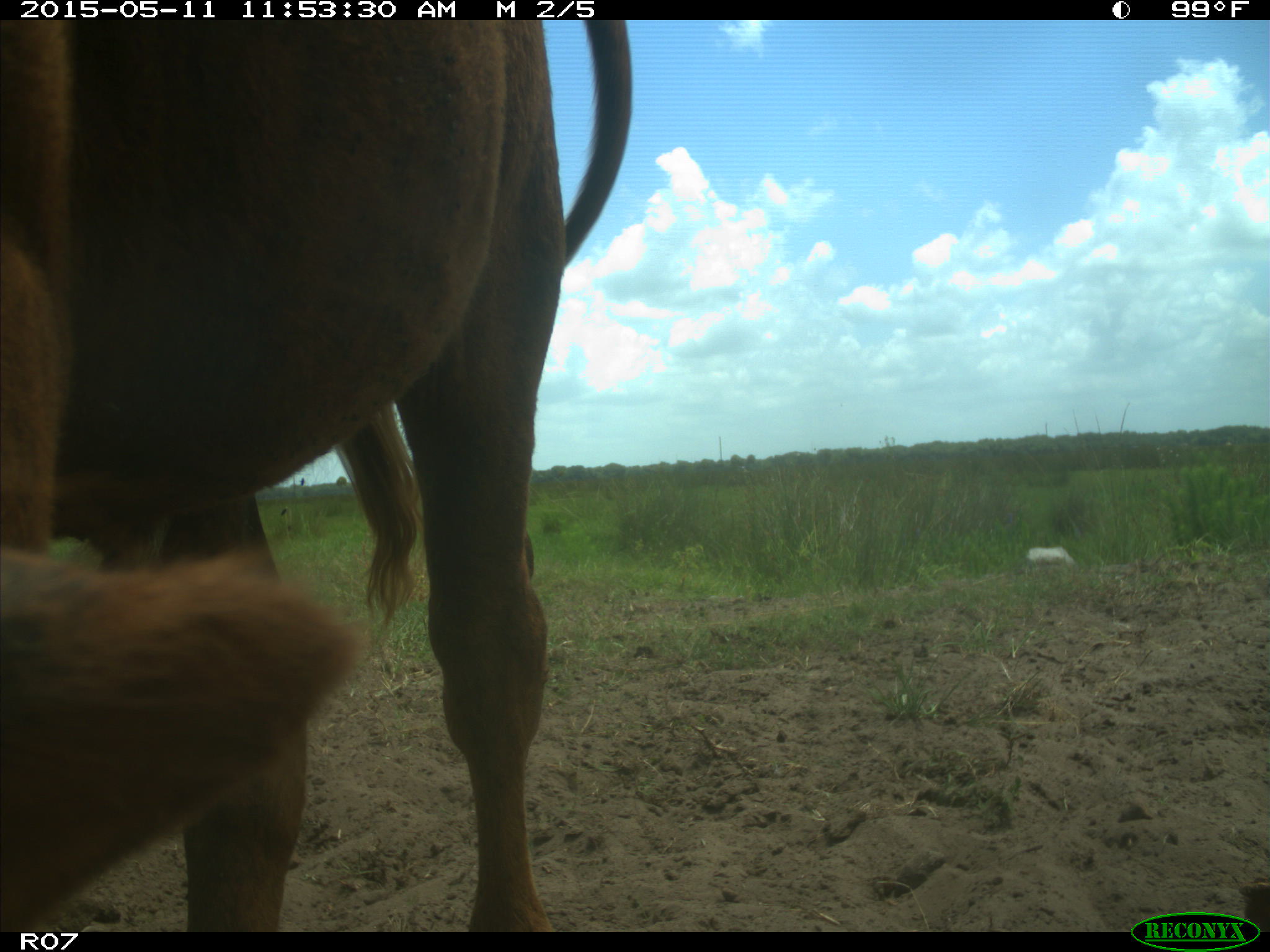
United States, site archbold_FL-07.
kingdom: Animalia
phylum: Chordata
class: Mammalia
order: Artiodactyla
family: Bovidae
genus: Bos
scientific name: Bos taurus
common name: domestic cow